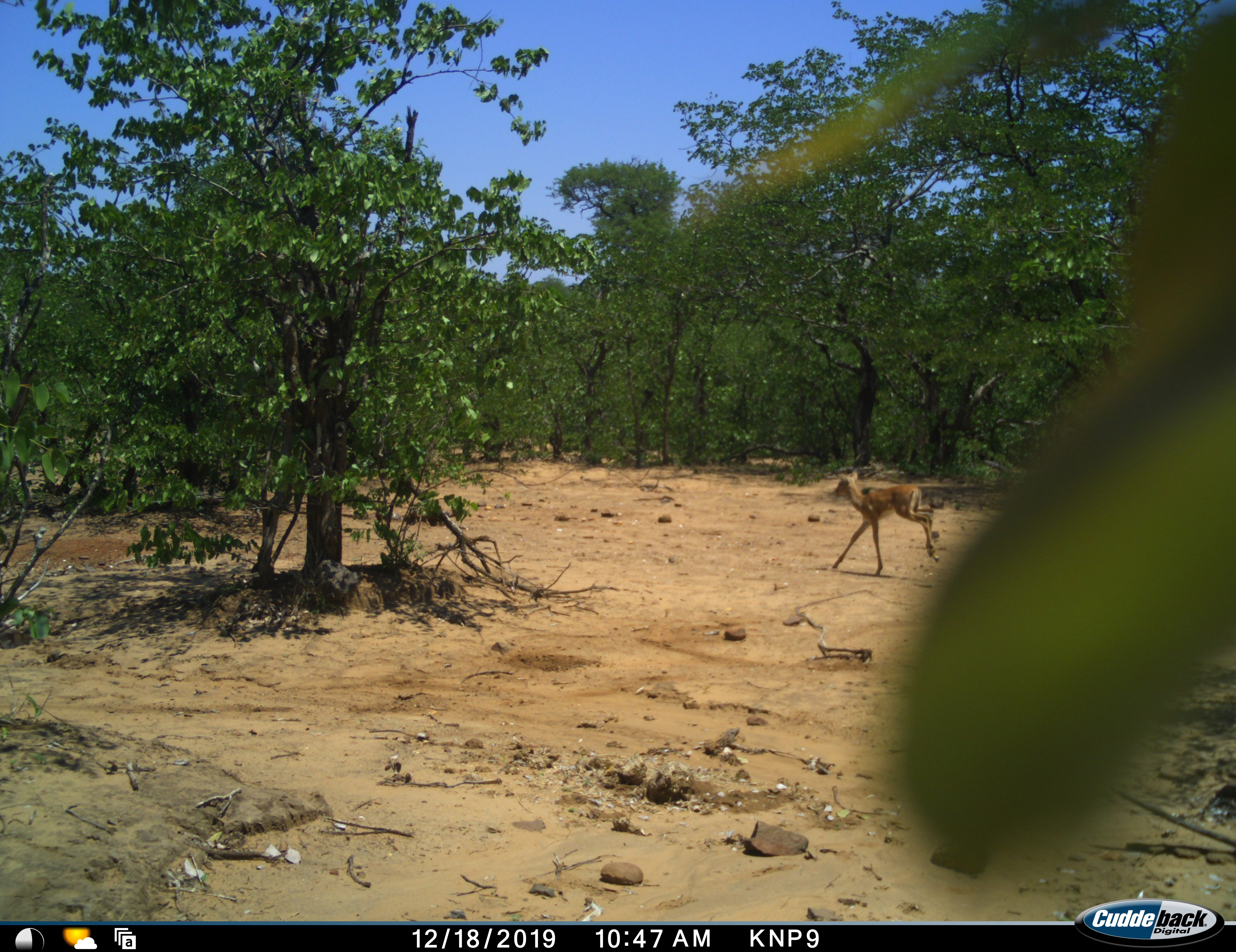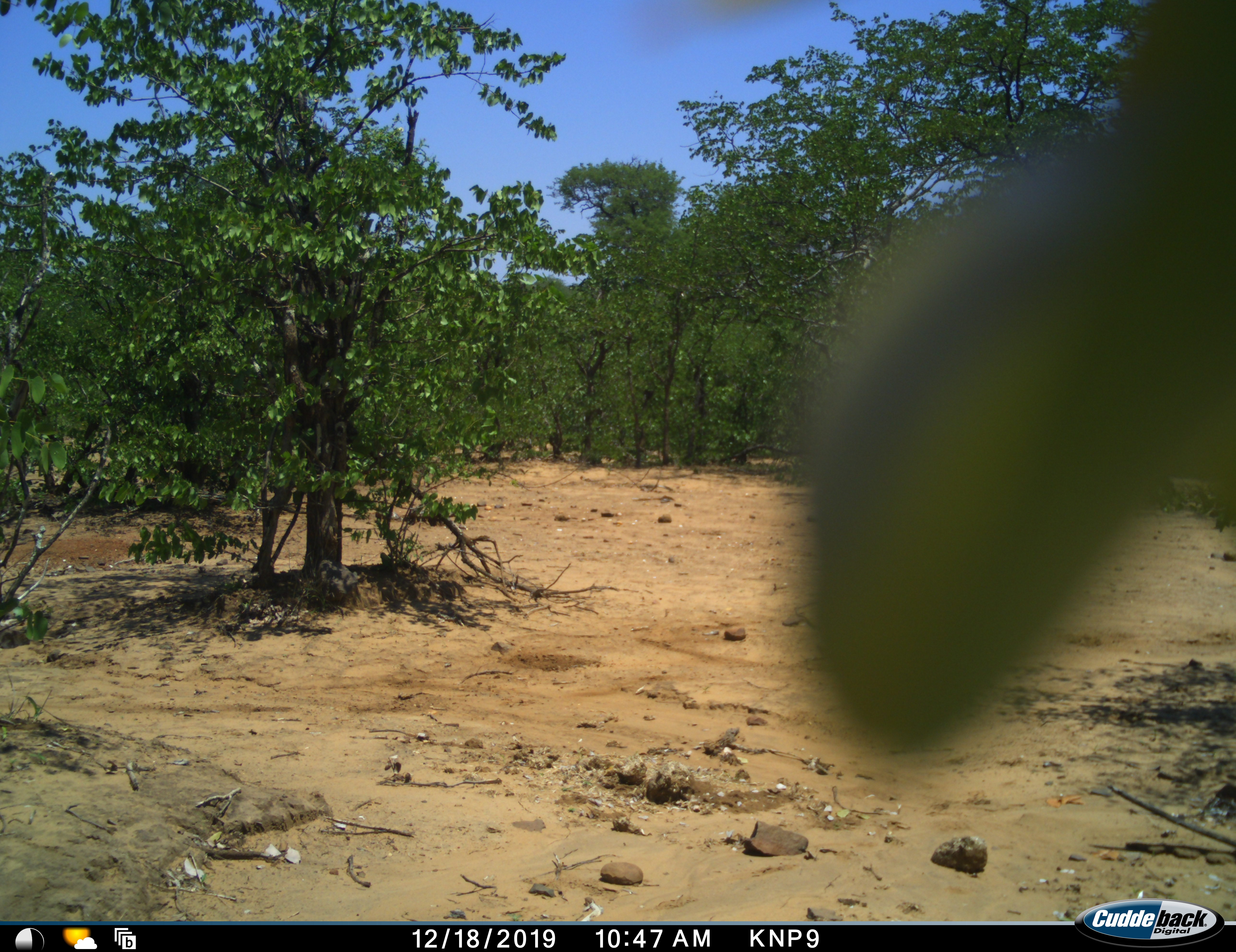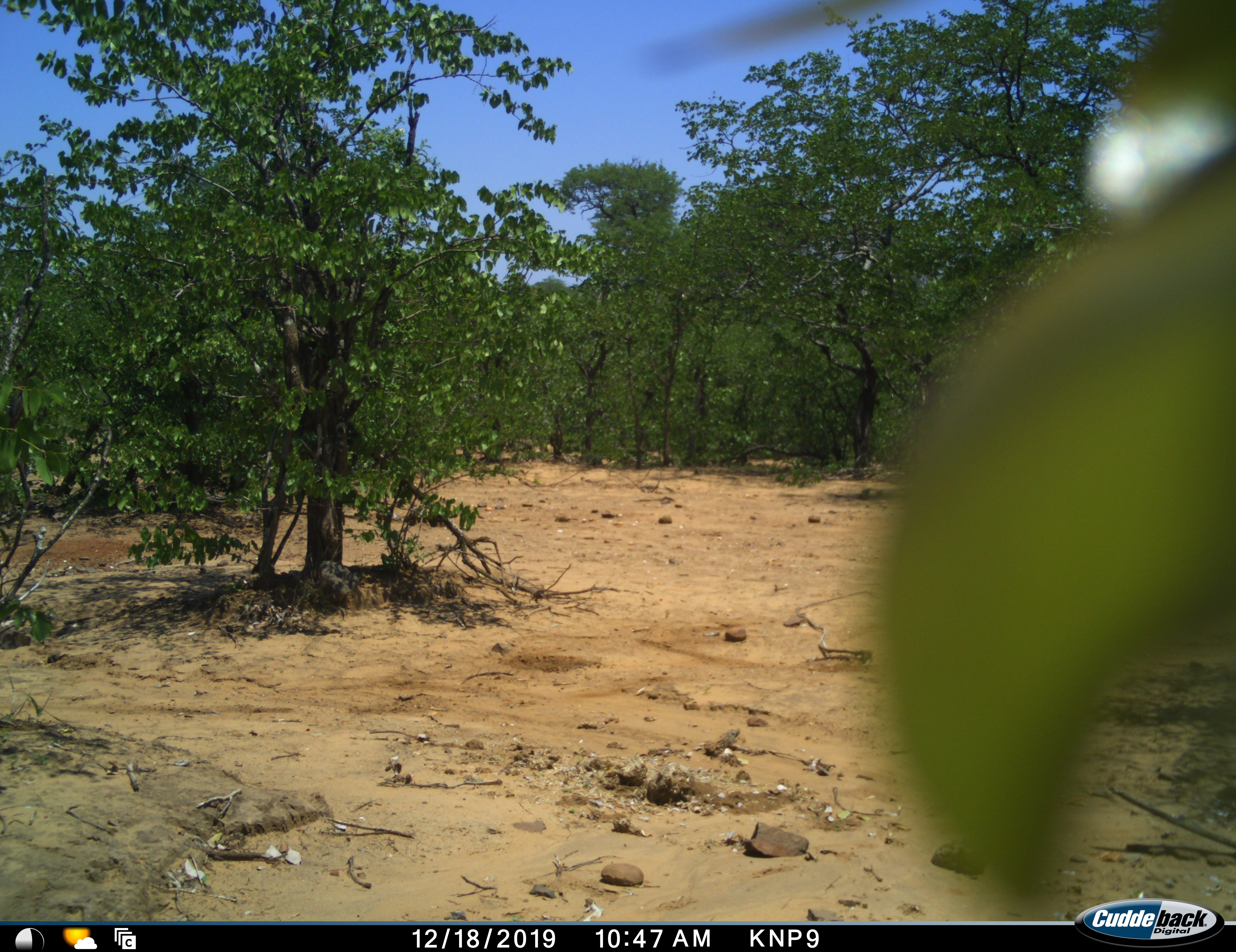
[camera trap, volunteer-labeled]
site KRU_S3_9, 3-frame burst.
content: unidentified animal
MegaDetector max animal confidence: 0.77